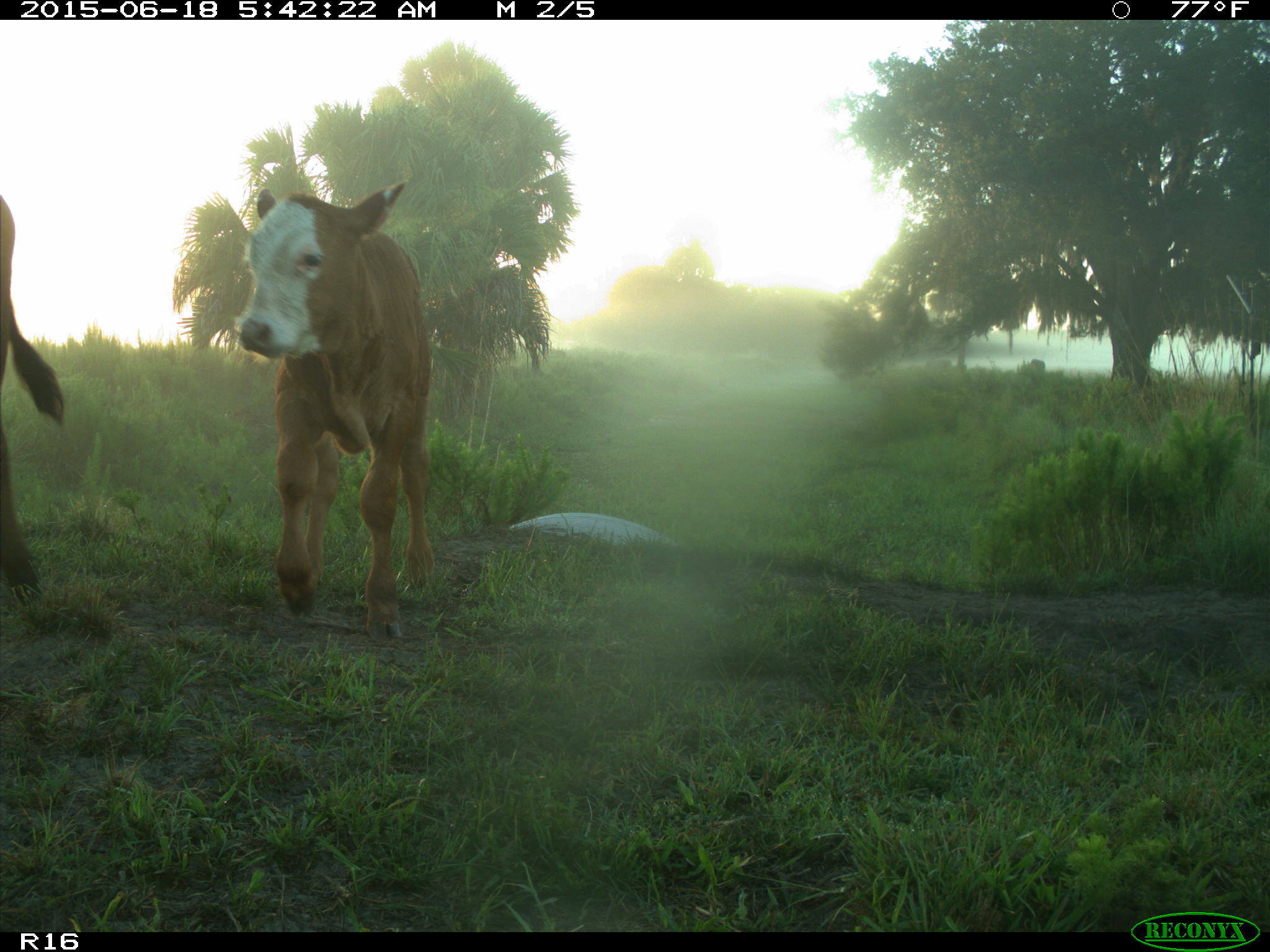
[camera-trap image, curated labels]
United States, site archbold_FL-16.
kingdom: Animalia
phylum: Chordata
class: Mammalia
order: Artiodactyla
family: Suidae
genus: Sus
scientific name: Sus scrofa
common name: wild boar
Sus scrofa (wild boar).